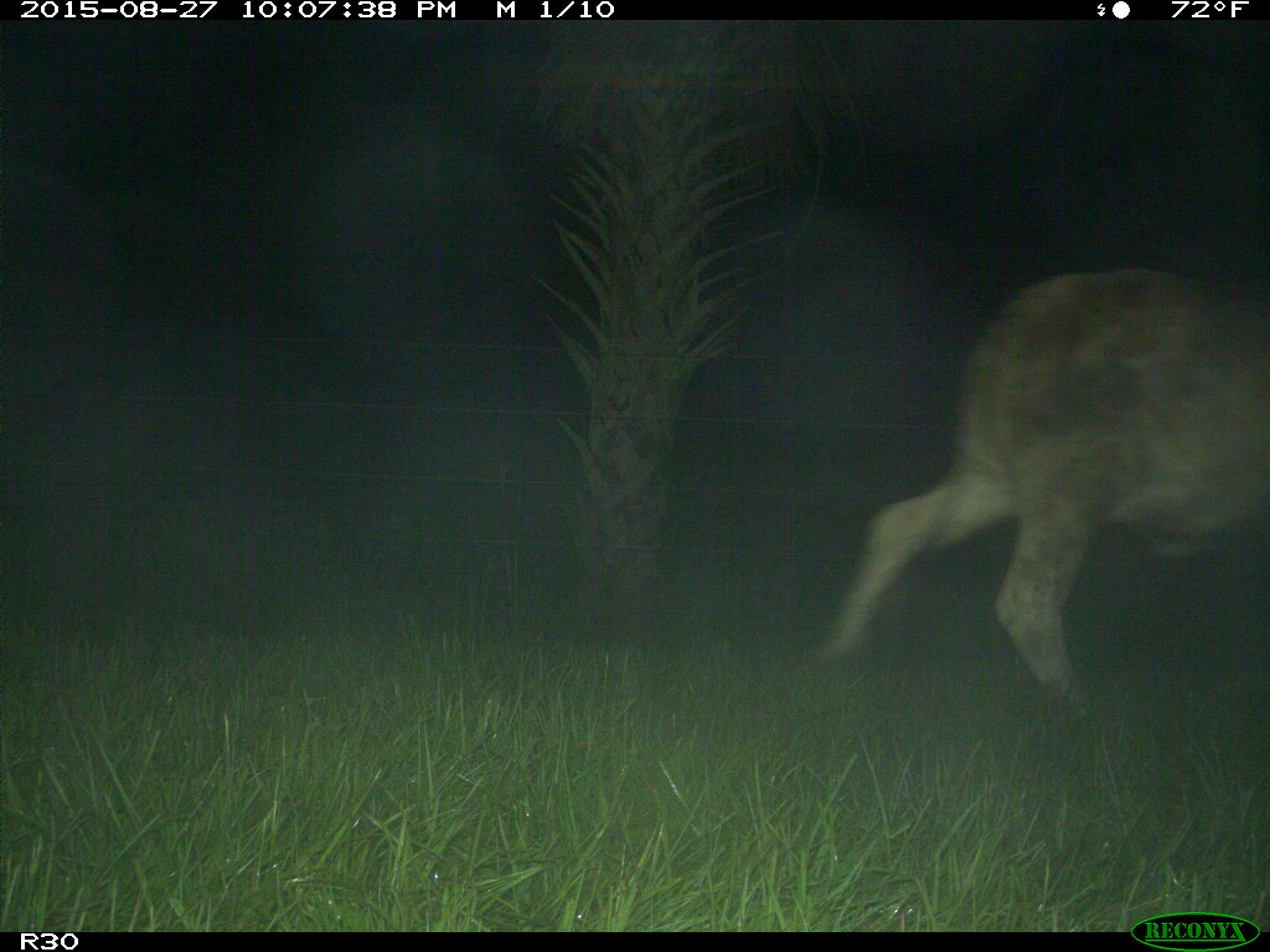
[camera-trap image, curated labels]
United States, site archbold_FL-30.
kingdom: Animalia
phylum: Chordata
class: Mammalia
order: Artiodactyla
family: Bovidae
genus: Bos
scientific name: Bos taurus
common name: domestic cow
Bos taurus (domestic cow).